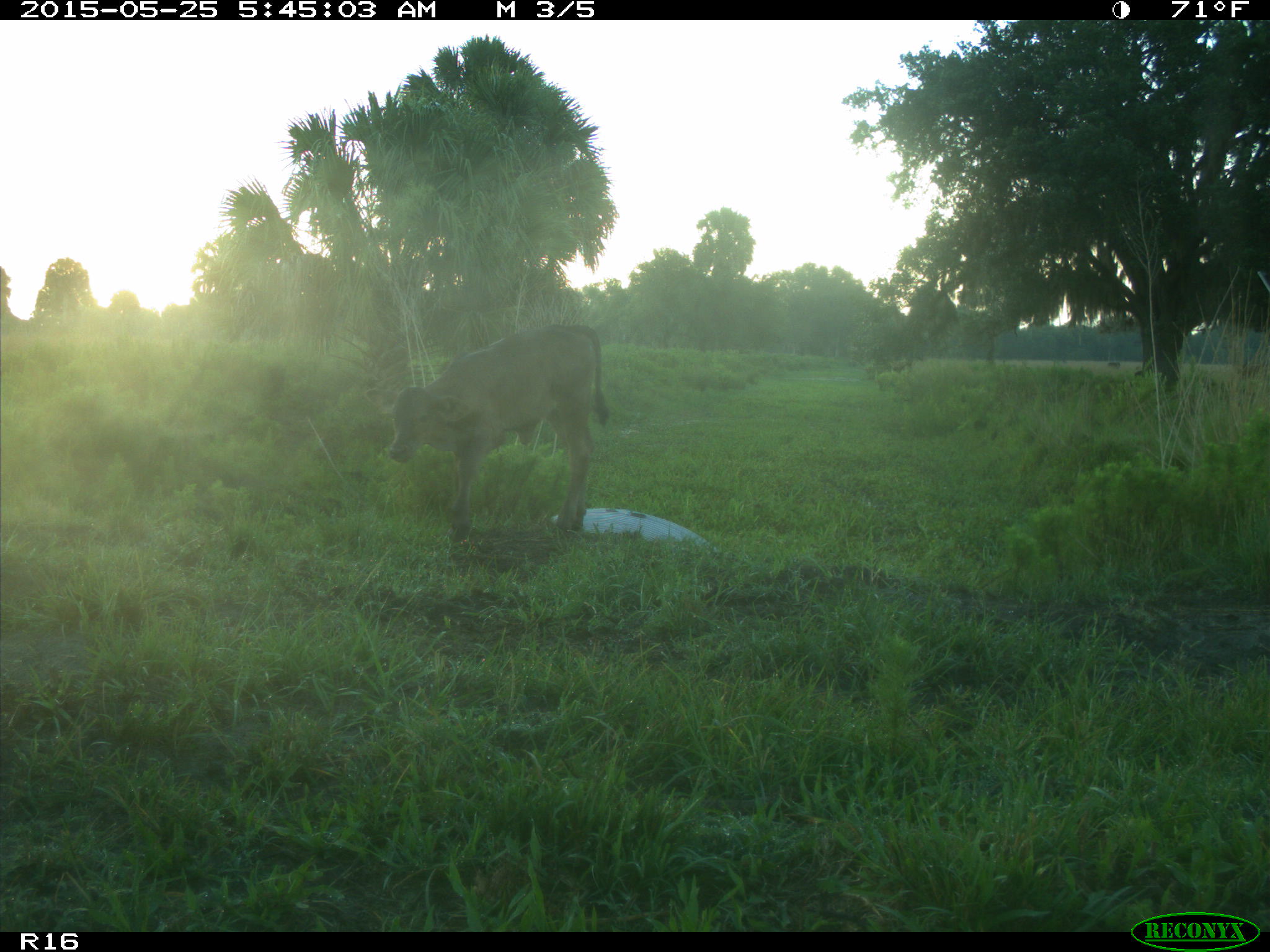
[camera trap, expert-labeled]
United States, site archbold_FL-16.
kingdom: Animalia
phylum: Chordata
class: Mammalia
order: Artiodactyla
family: Bovidae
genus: Bos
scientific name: Bos taurus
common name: domestic cow